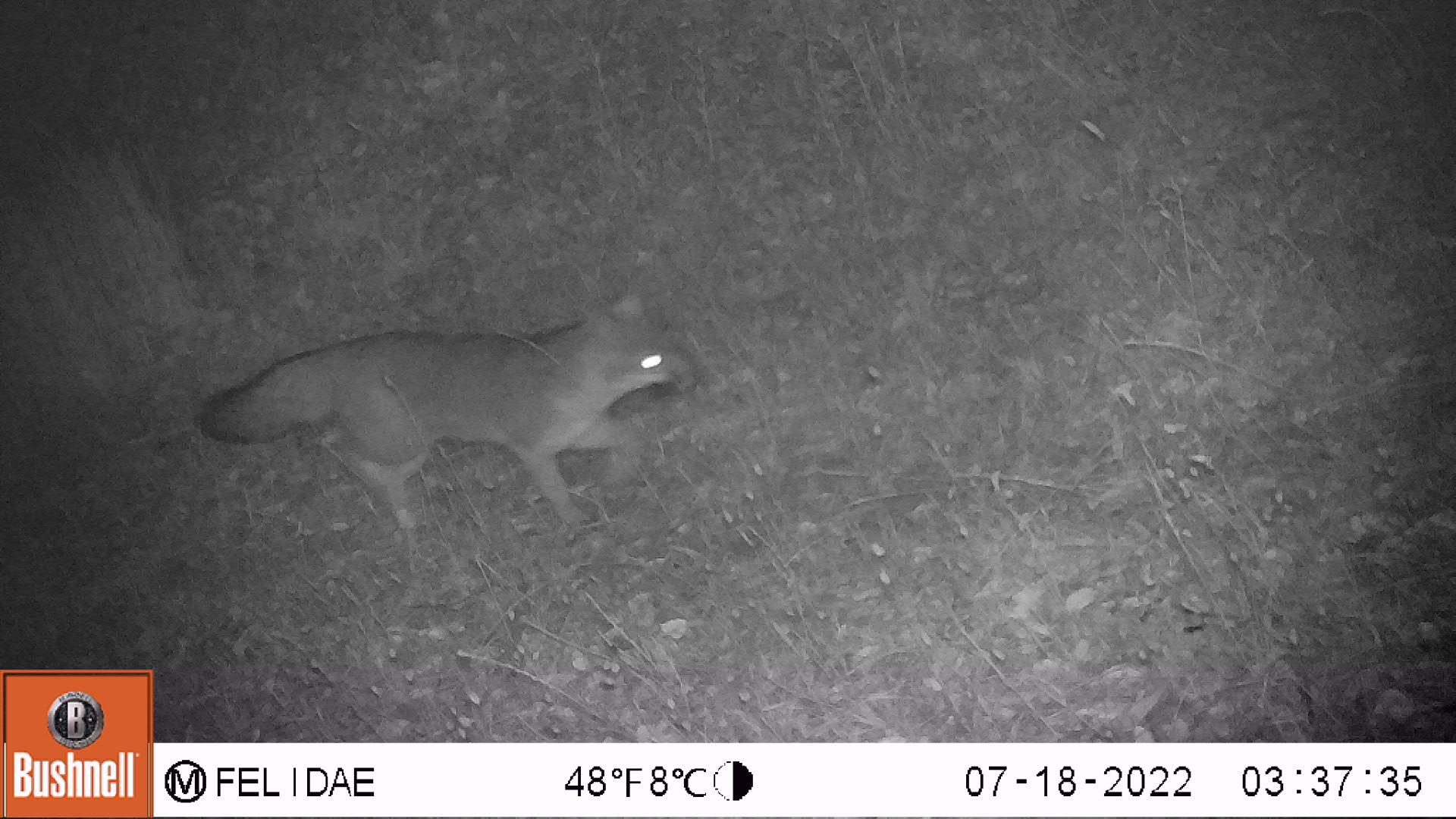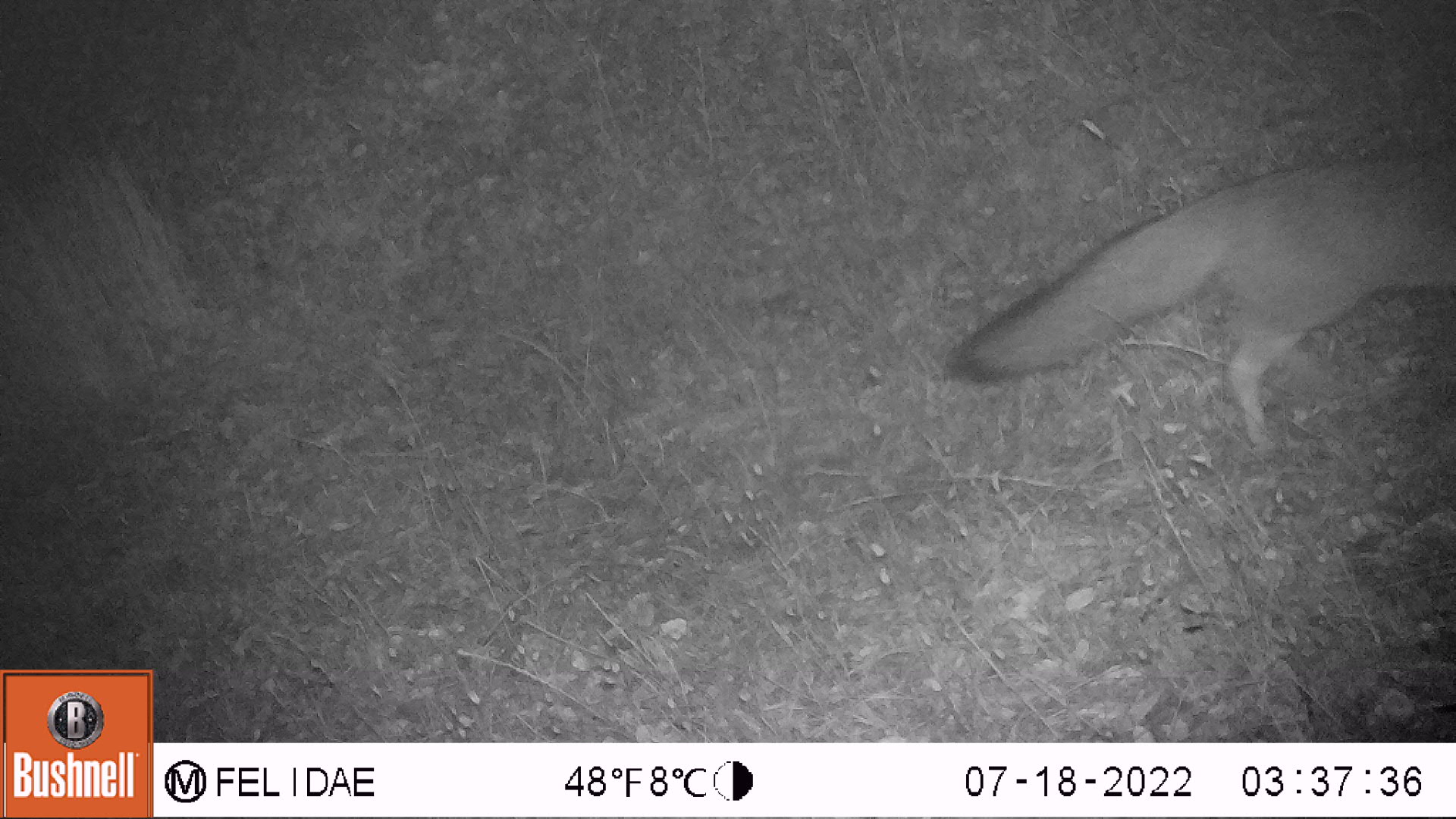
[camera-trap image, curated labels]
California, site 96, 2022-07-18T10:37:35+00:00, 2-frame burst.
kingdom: Animalia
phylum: Chordata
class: Mammalia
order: Carnivora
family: Canidae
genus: Urocyon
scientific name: Urocyon cinereoargenteus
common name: gray fox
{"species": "gray fox (Urocyon cinereoargenteus)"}